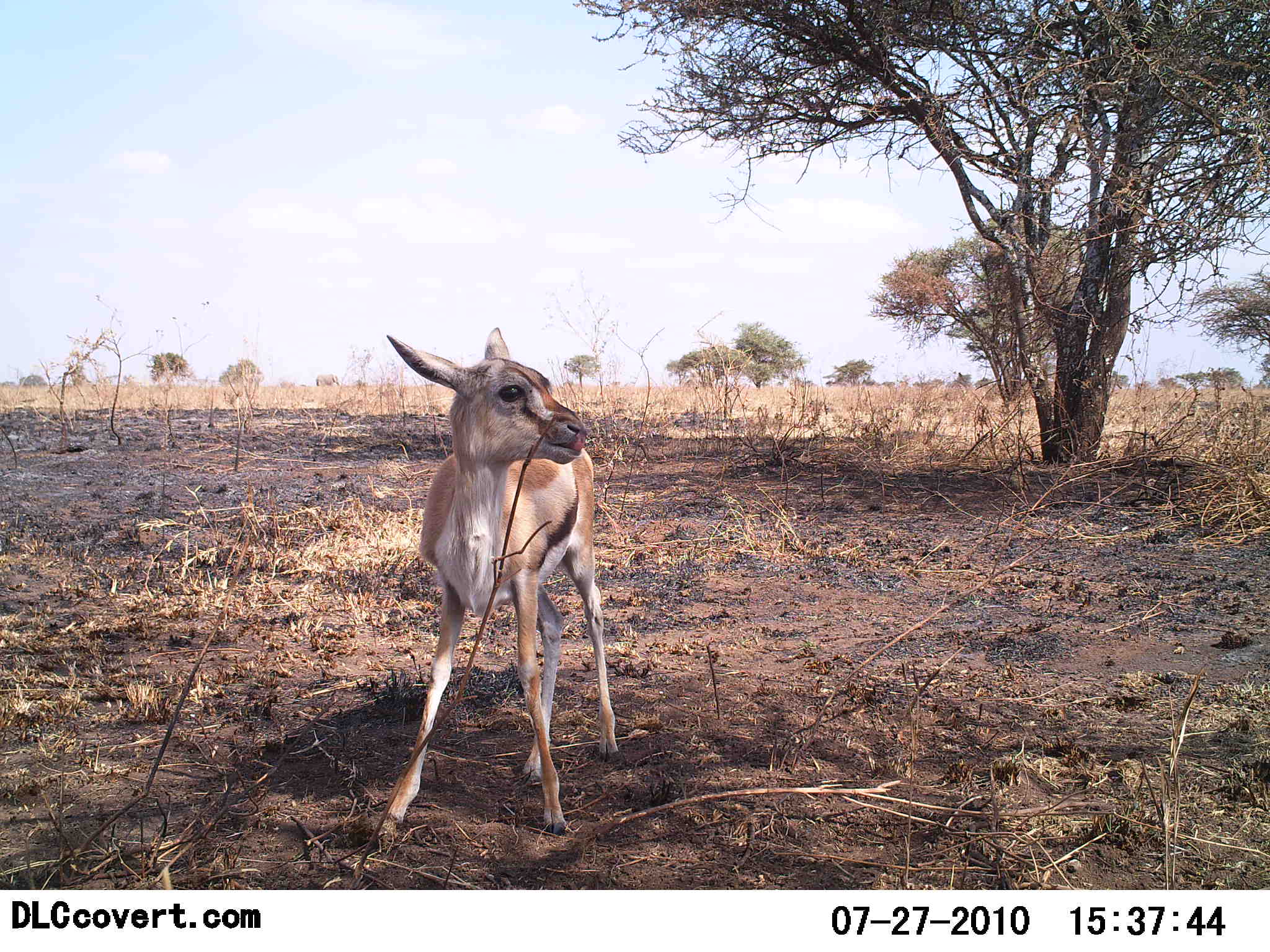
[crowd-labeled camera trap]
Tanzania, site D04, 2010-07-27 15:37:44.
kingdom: Animalia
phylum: Chordata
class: Mammalia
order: Artiodactyla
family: Bovidae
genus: Eudorcas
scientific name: Eudorcas thomsonii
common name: thomson's gazelle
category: gazellethomsons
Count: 1.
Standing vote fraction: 92%.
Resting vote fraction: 0%.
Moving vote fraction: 0%.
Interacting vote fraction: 8%.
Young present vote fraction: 58%.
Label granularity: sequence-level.